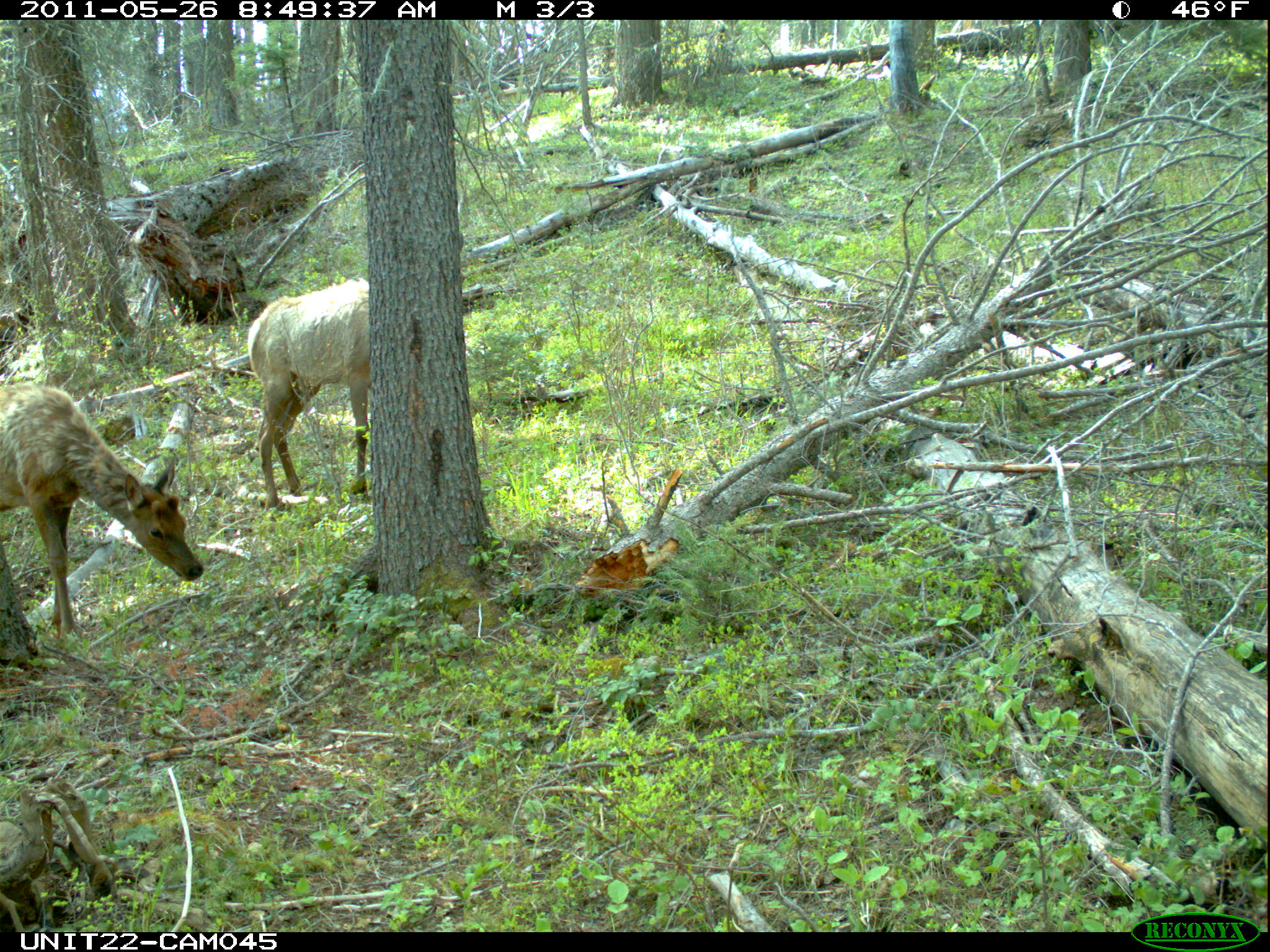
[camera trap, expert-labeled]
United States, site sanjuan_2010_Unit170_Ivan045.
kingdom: Animalia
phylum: Chordata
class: Mammalia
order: Artiodactyla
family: Cervidae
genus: Cervus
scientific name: Cervus elaphus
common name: red deer